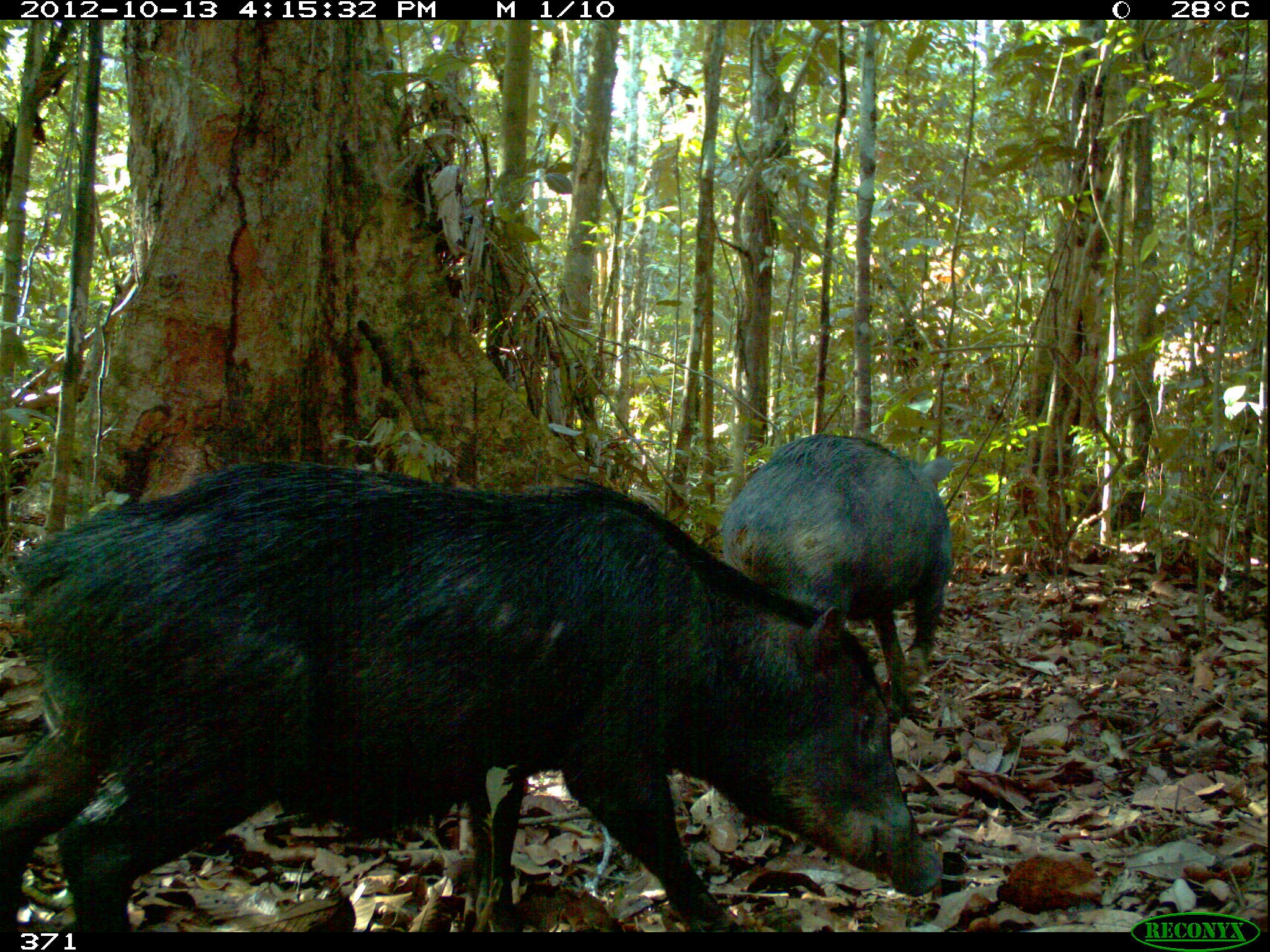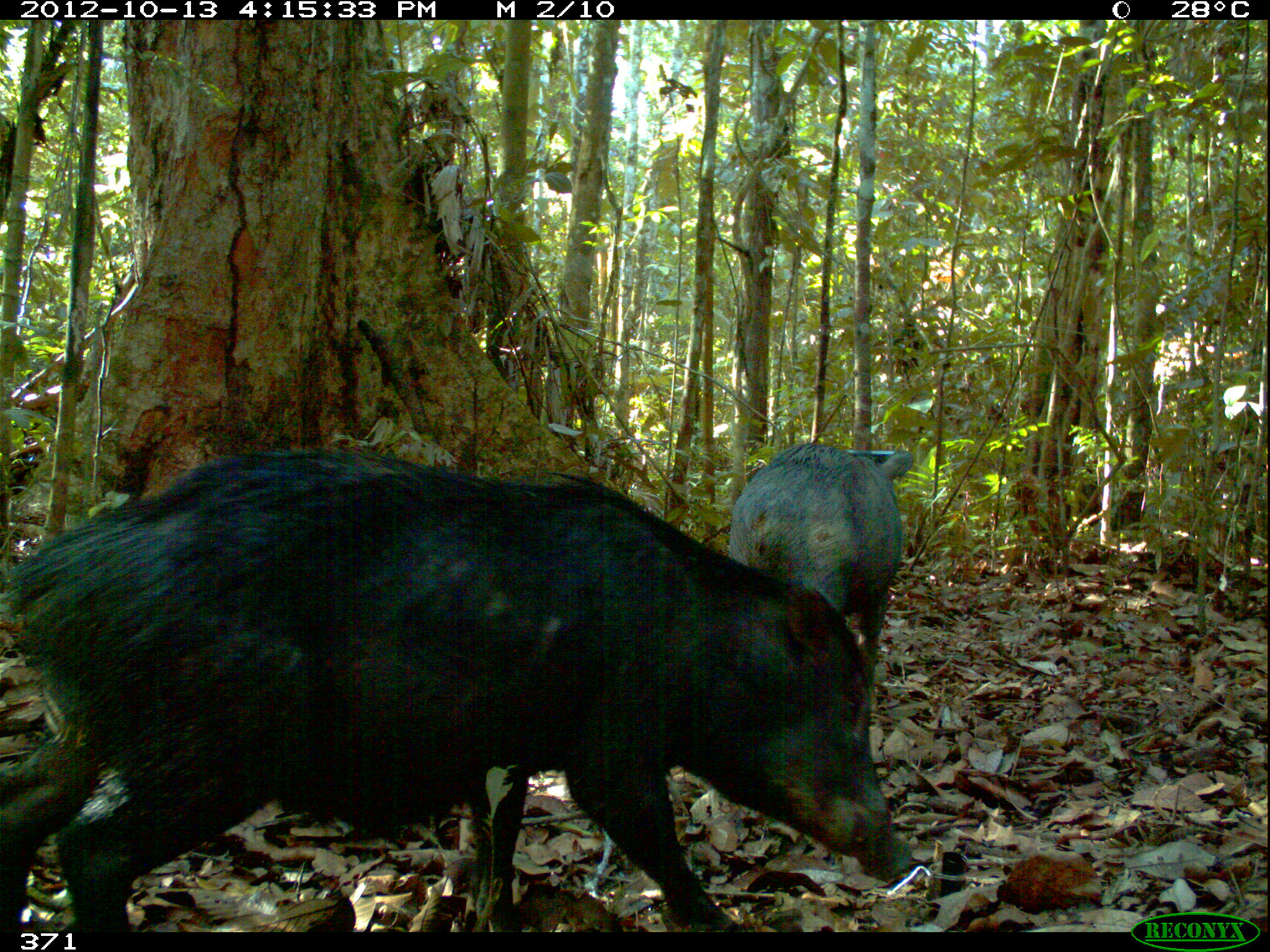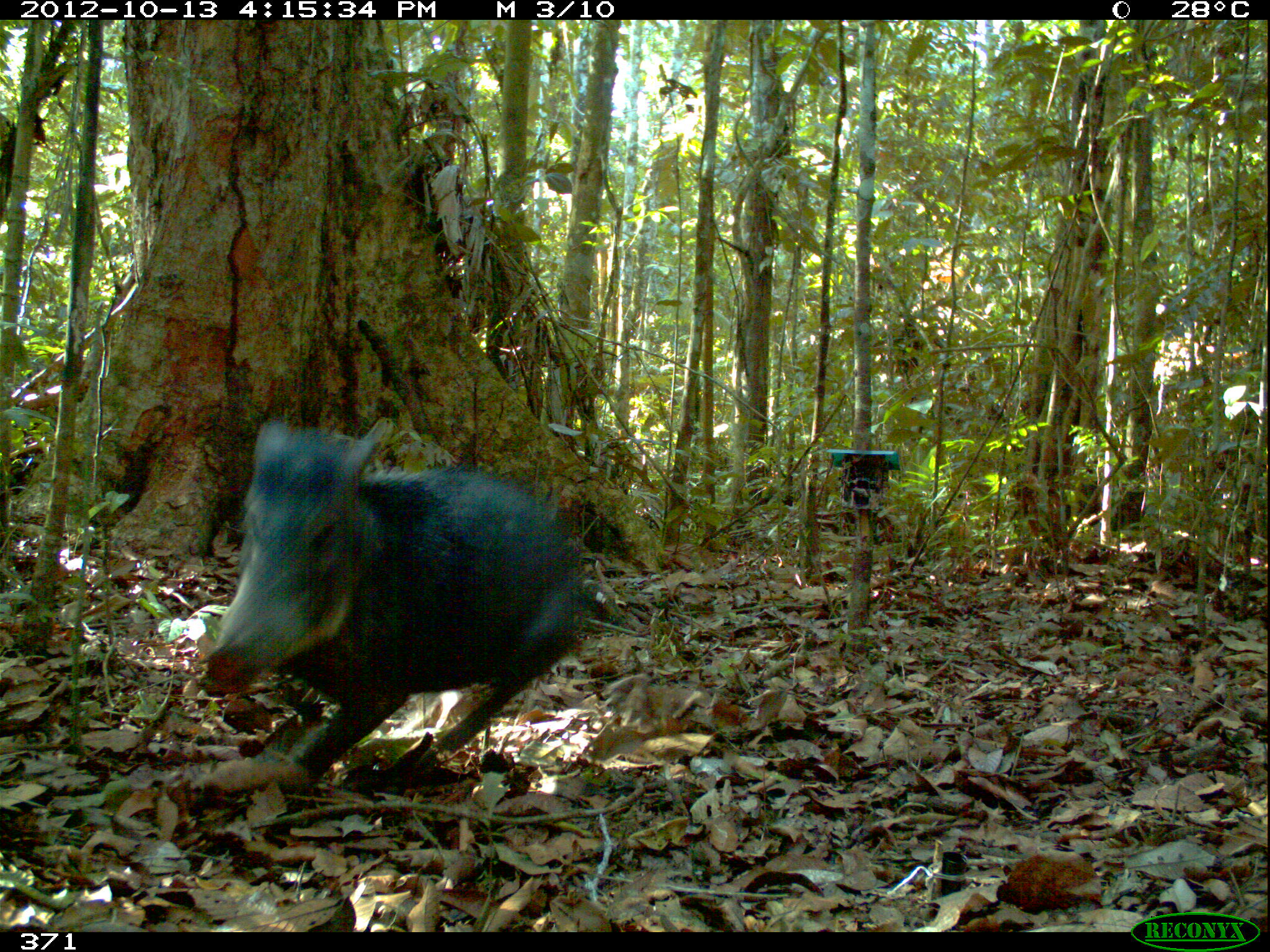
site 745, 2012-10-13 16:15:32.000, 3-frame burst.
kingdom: Animalia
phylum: Chordata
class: Mammalia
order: Artiodactyla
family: Tayassuidae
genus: Tayassu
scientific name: Tayassu pecari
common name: white-lipped peccary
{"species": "Tayassu pecari (white-lipped peccary)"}